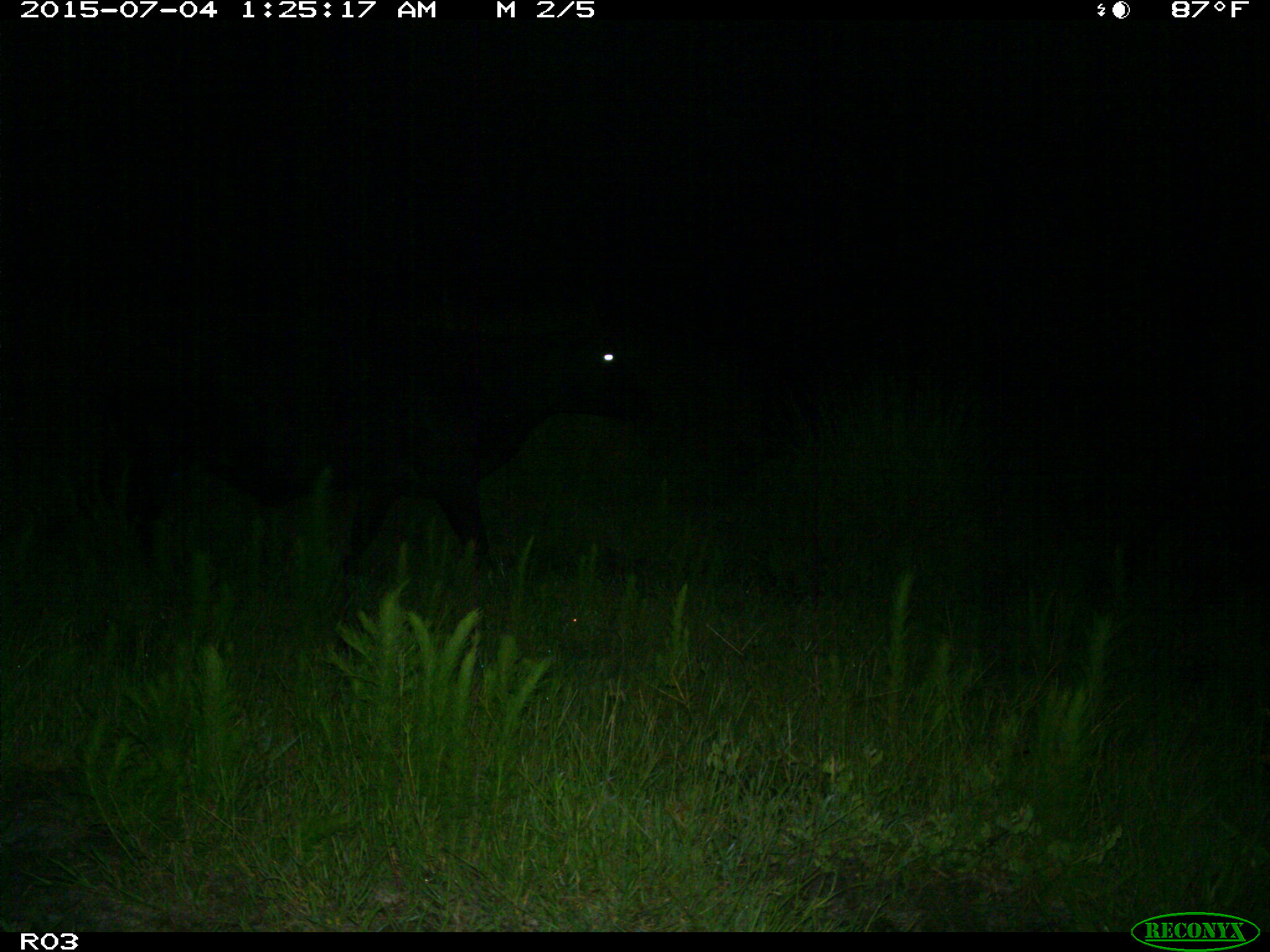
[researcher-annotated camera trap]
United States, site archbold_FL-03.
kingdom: Animalia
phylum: Chordata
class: Mammalia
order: Artiodactyla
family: Bovidae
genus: Bos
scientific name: Bos taurus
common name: domestic cow